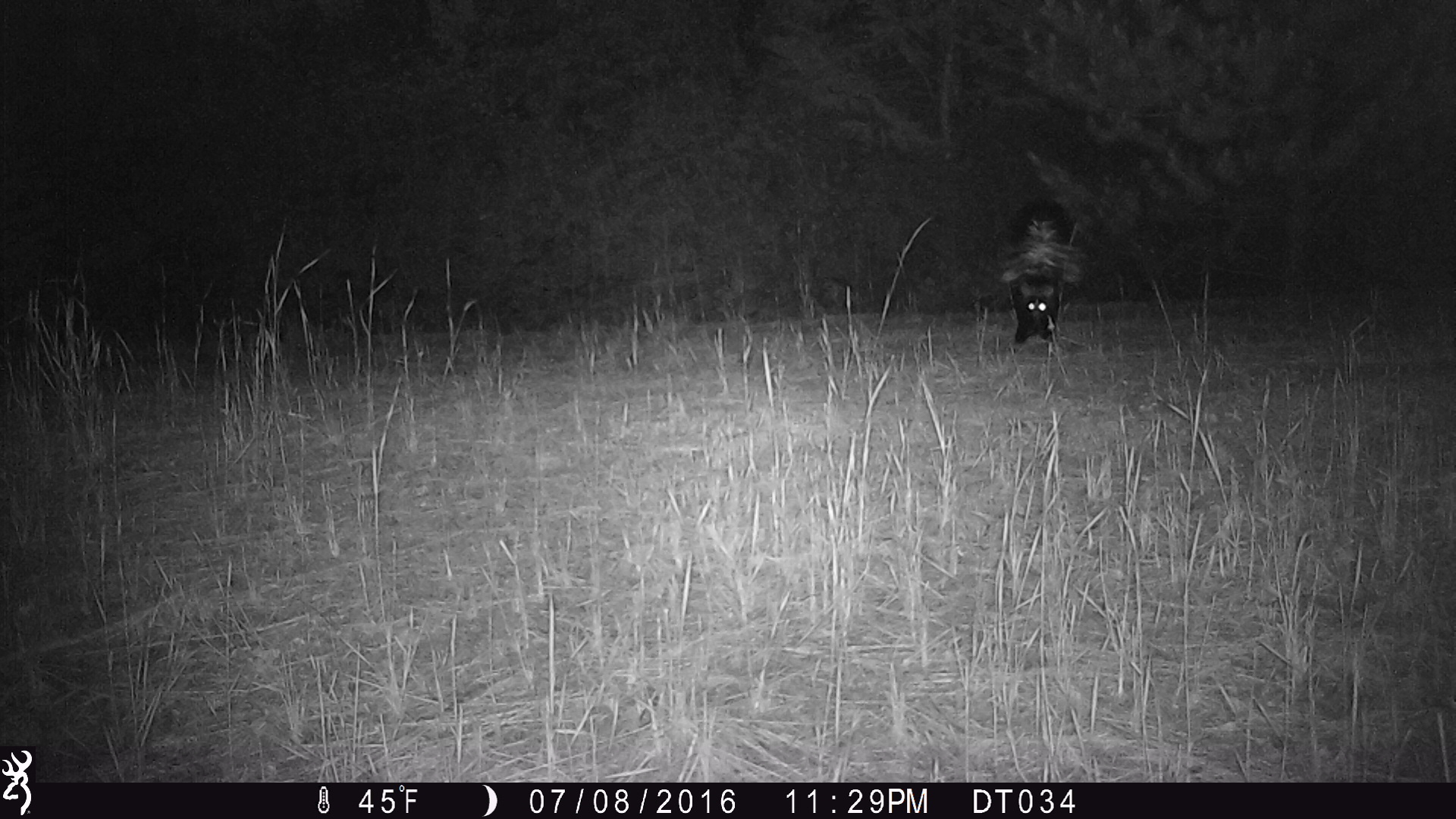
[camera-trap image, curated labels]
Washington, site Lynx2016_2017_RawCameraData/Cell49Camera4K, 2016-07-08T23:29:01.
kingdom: Animalia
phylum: Chordata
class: Mammalia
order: Carnivora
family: Mephitidae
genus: Mephitis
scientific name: Mephitis mephitis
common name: striped skunk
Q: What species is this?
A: Mephitis mephitis (striped skunk).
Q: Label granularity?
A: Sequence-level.